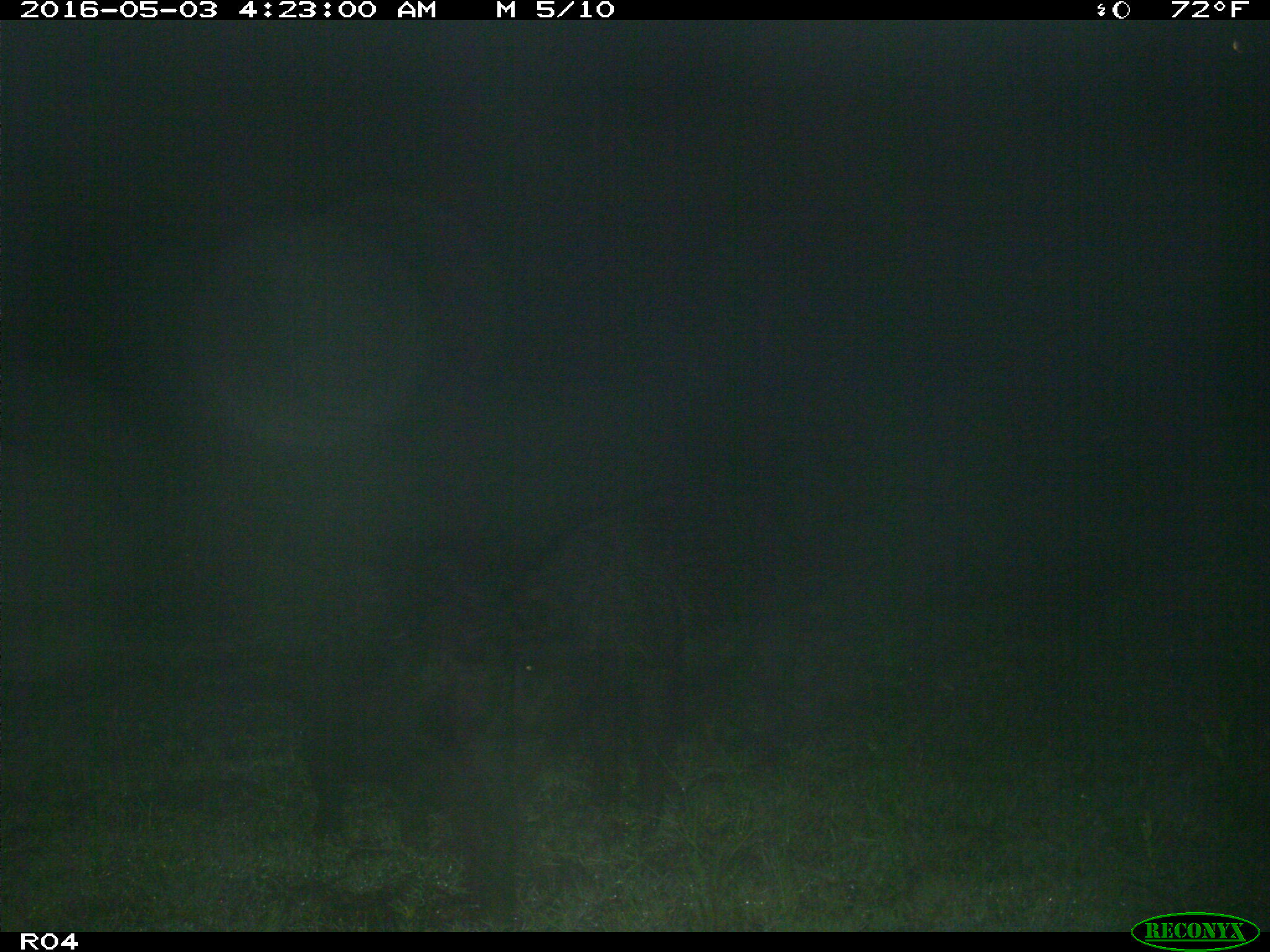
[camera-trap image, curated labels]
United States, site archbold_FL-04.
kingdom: Animalia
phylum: Chordata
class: Mammalia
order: Artiodactyla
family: Suidae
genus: Sus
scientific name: Sus scrofa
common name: wild boar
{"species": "Sus scrofa (wild boar)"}